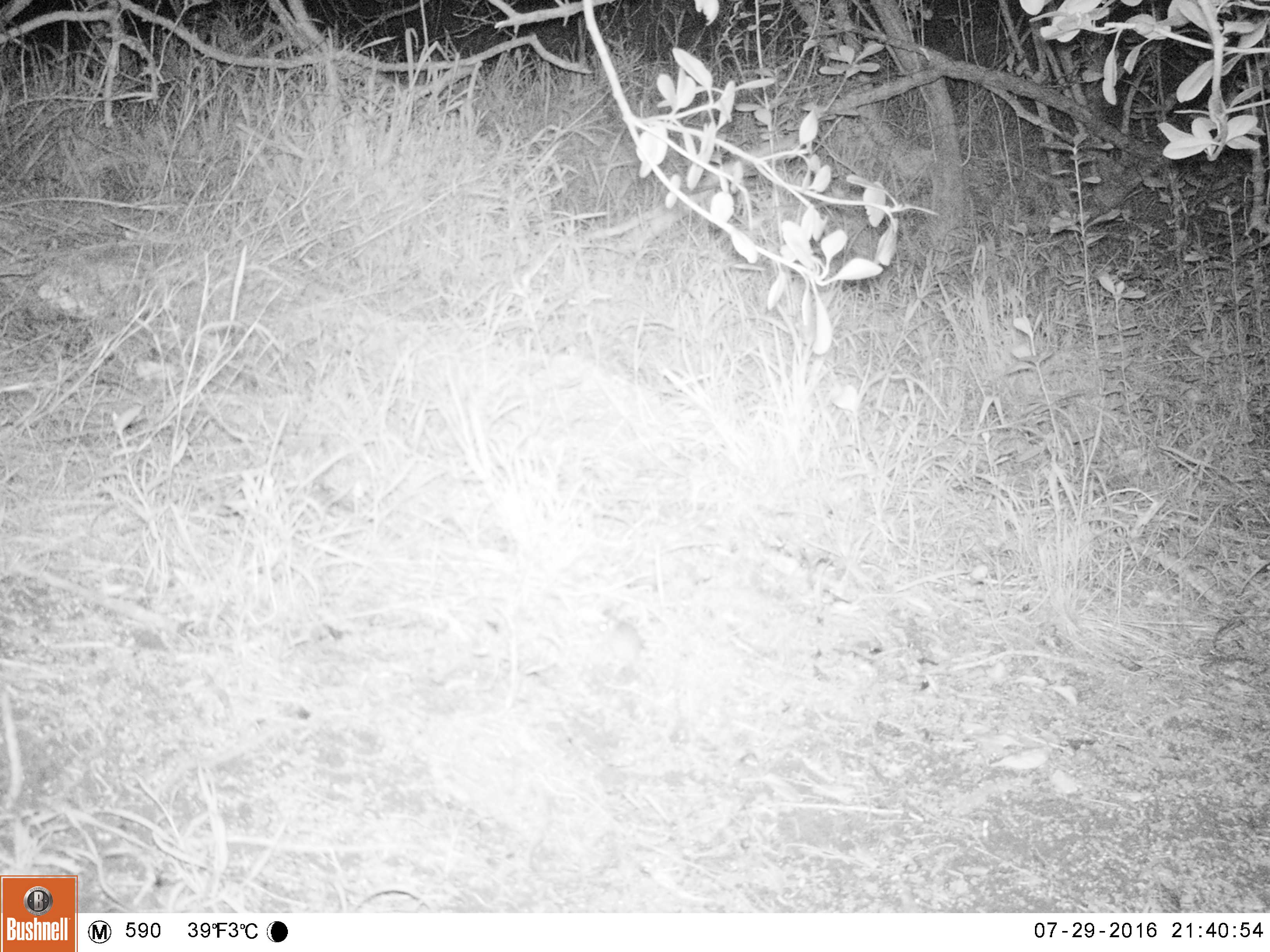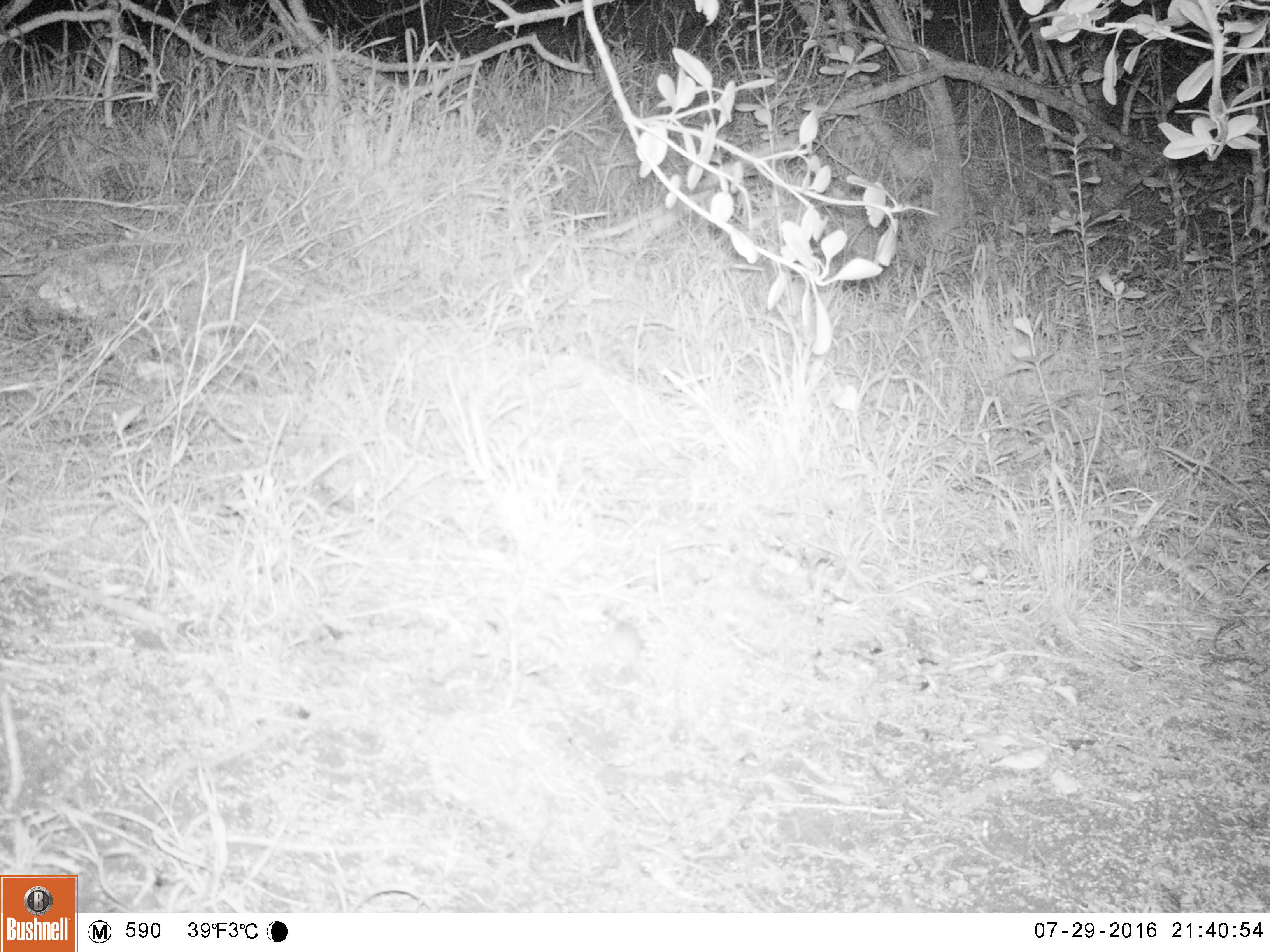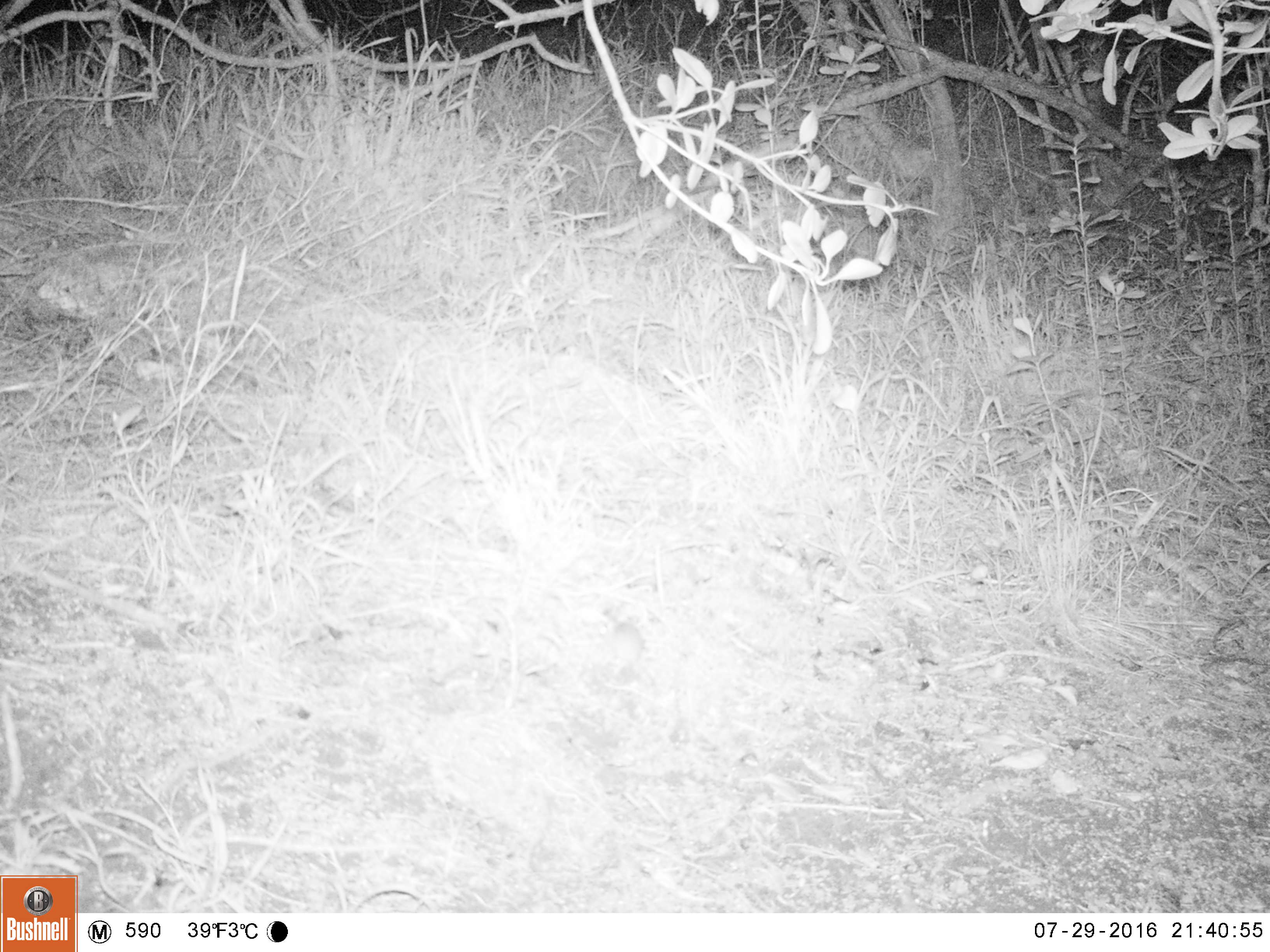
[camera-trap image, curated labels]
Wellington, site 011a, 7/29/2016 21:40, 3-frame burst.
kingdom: Animalia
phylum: Chordata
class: Mammalia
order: Rodentia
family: Muridae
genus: Mus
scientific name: Mus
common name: mouse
Mouse (Mus).